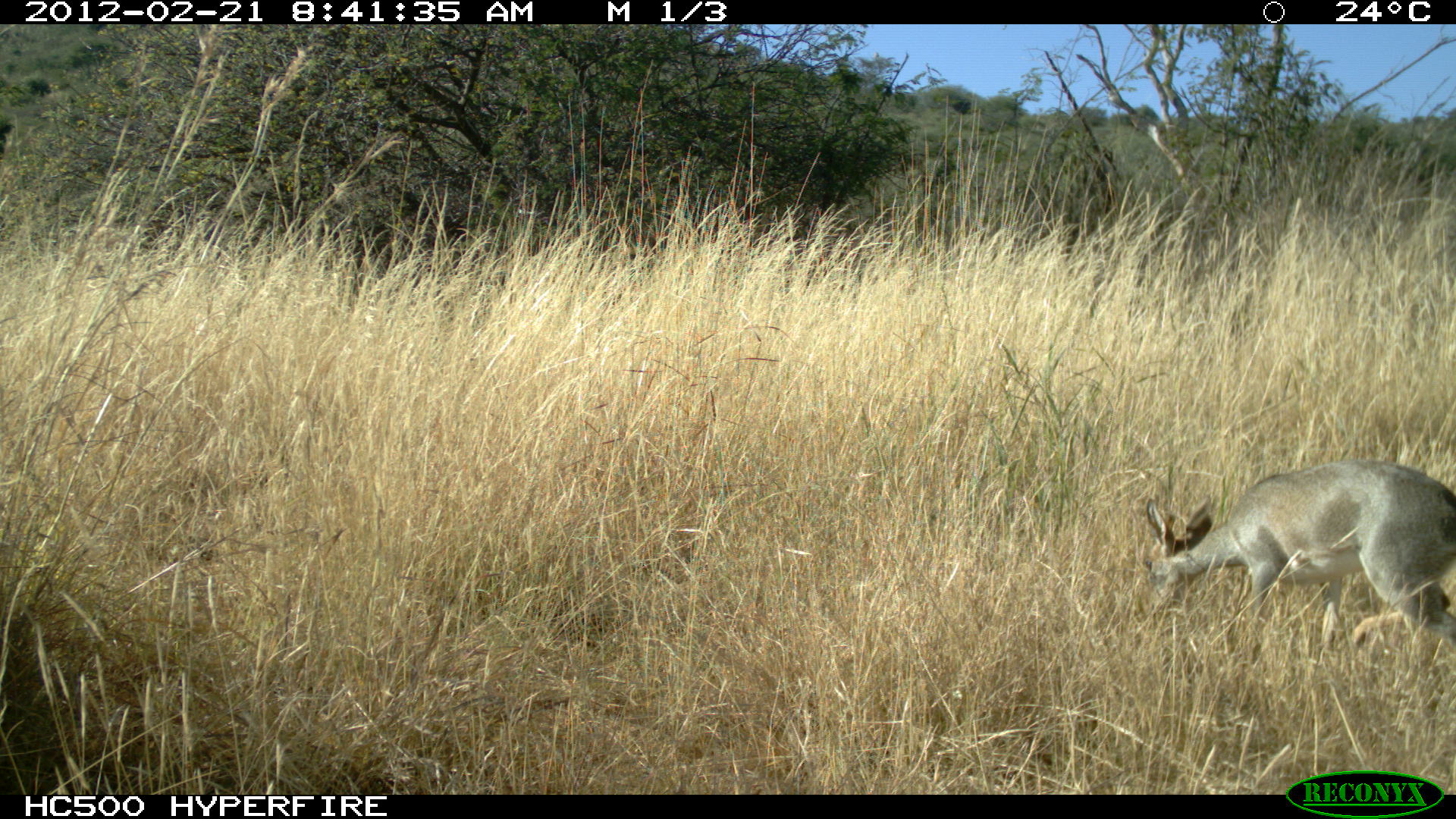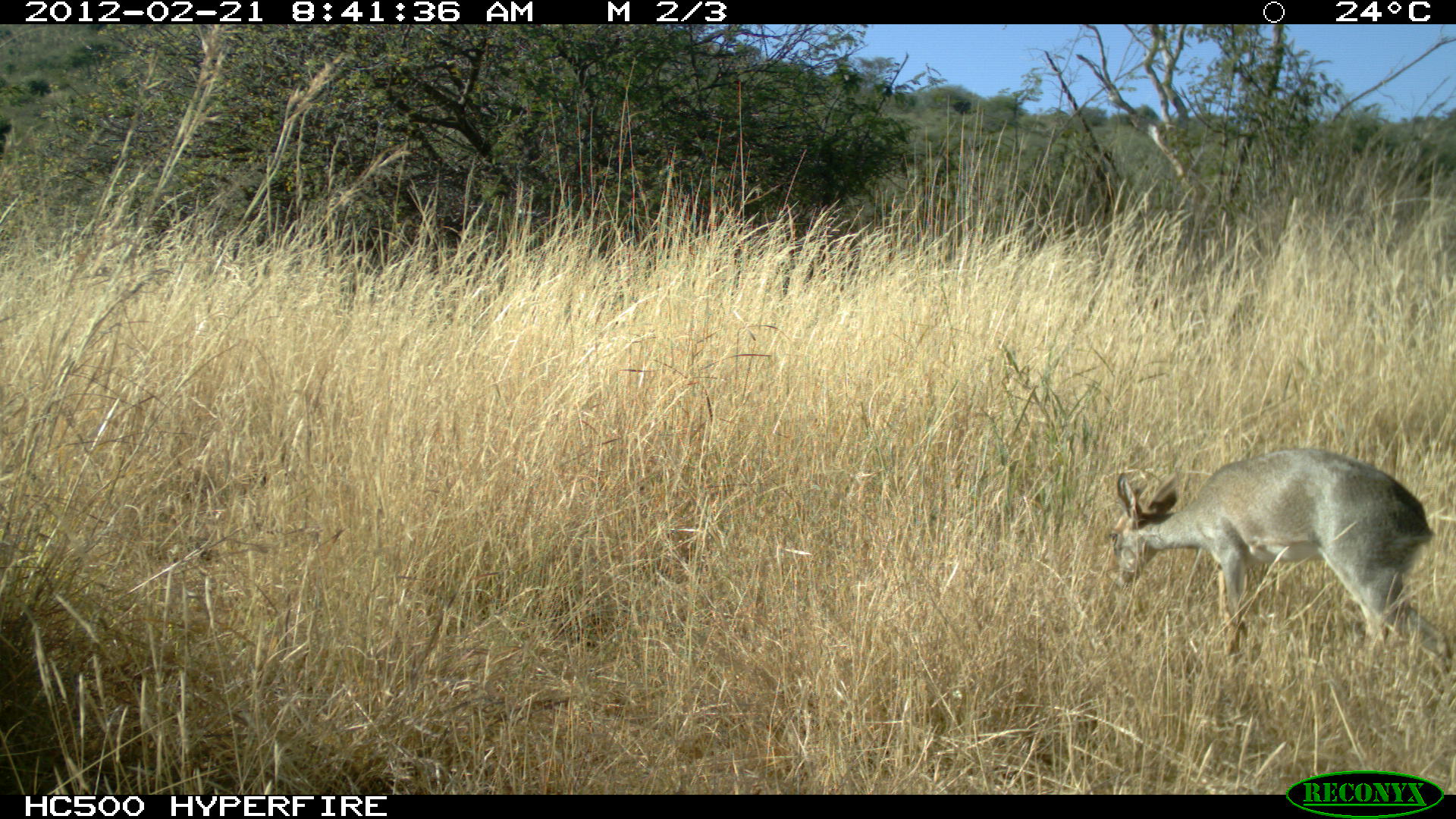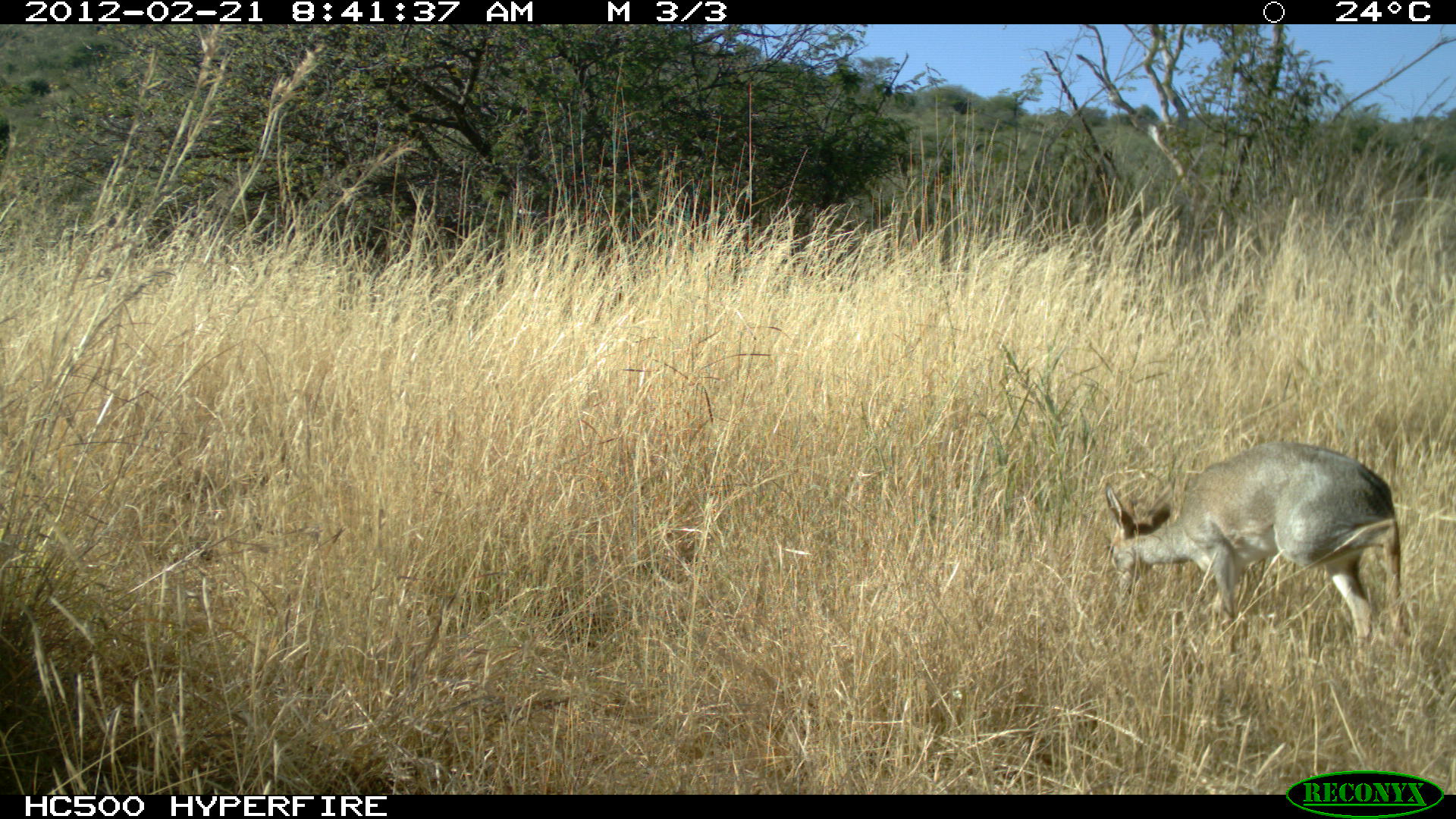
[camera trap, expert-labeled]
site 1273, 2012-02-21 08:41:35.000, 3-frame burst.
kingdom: Animalia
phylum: Chordata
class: Mammalia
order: Artiodactyla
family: Bovidae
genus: Madoqua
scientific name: Madoqua guentheri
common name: günther's dik-dik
Madoqua guentheri (günther's dik-dik), count 1.